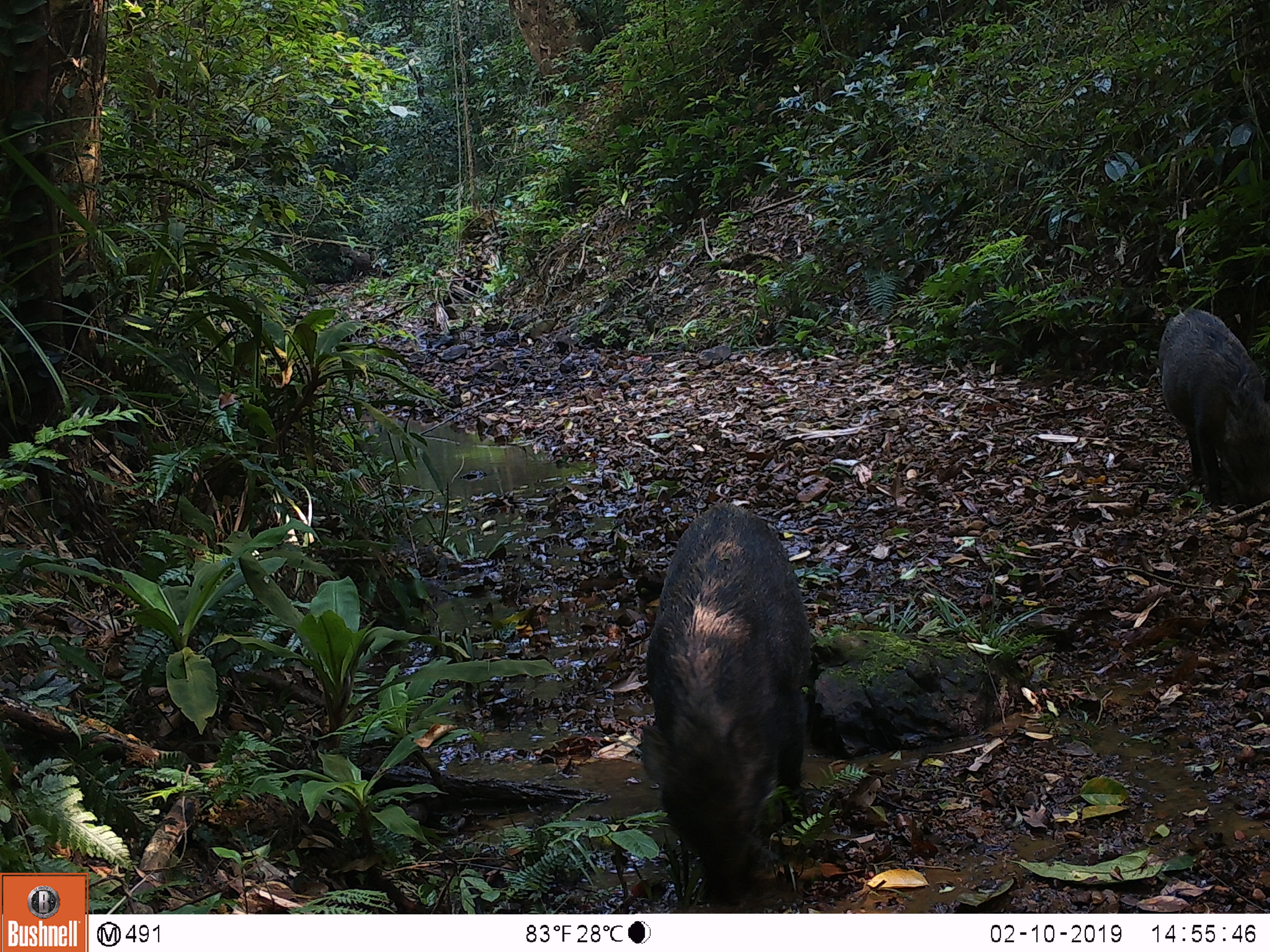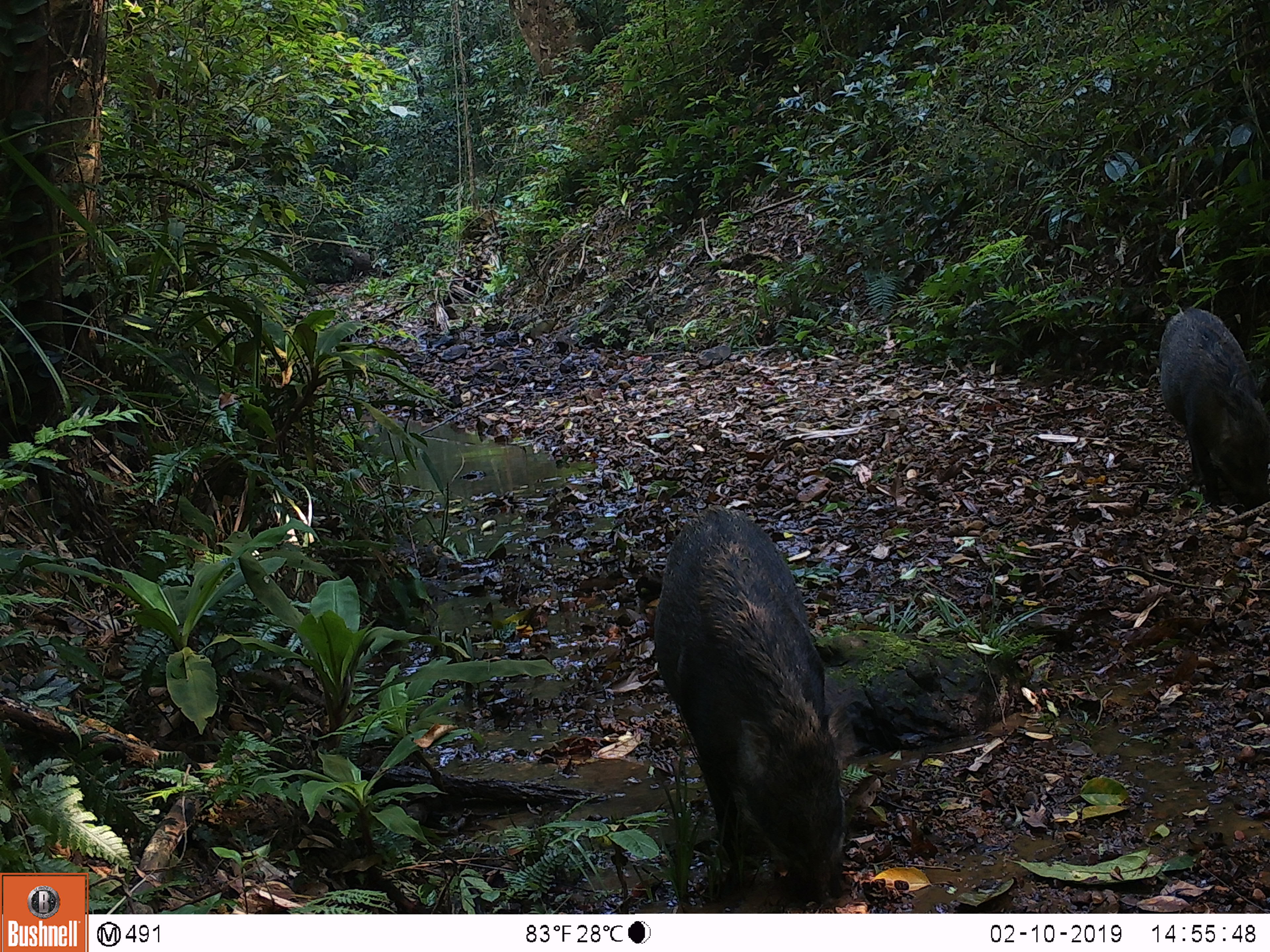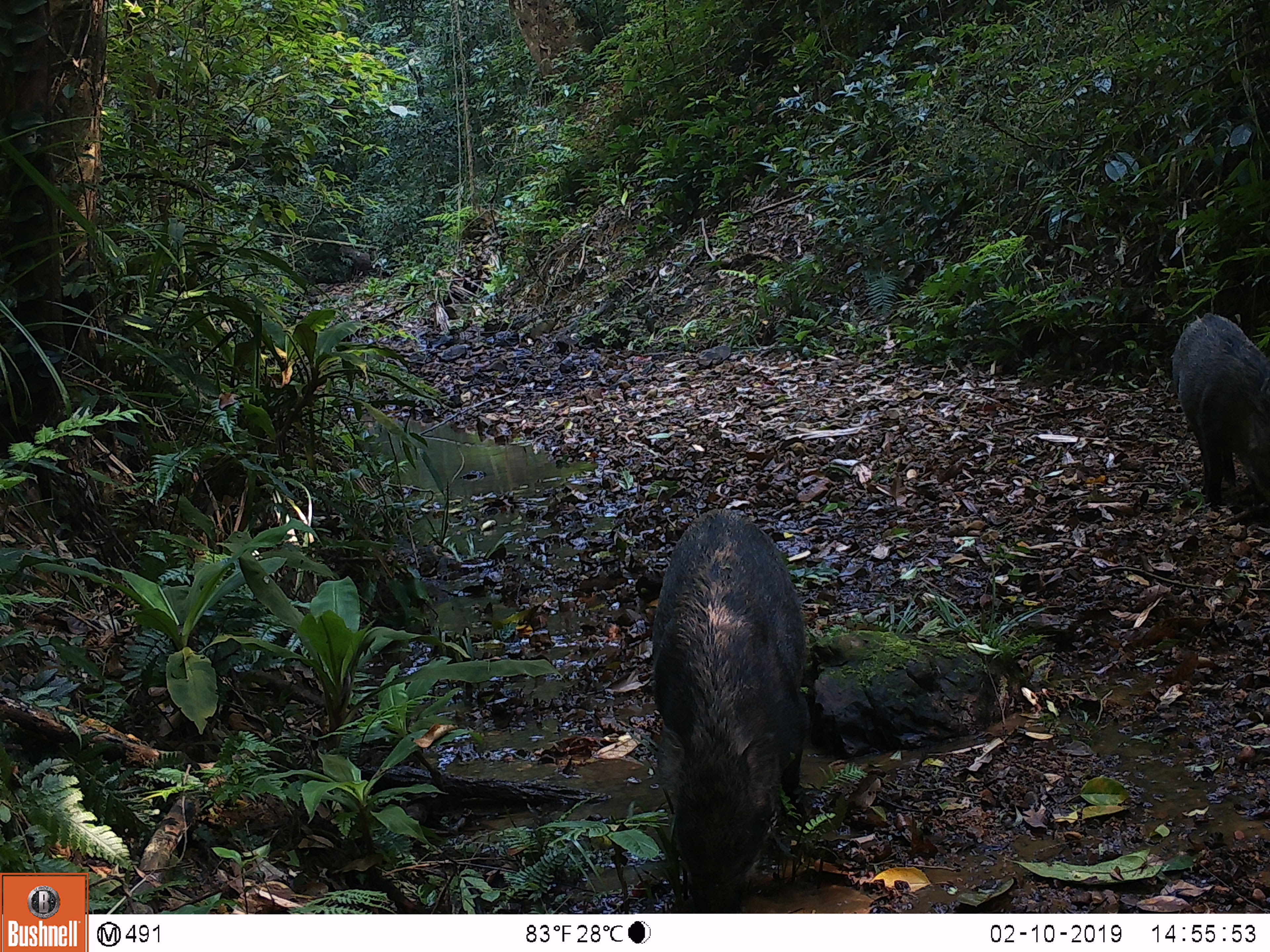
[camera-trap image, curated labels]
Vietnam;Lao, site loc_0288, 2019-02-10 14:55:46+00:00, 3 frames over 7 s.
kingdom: Animalia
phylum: Chordata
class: Mammalia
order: Artiodactyla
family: Suidae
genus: Sus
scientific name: Sus scrofa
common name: eurasian wild pig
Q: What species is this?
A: Eurasian wild pig (Sus scrofa).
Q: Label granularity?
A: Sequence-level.